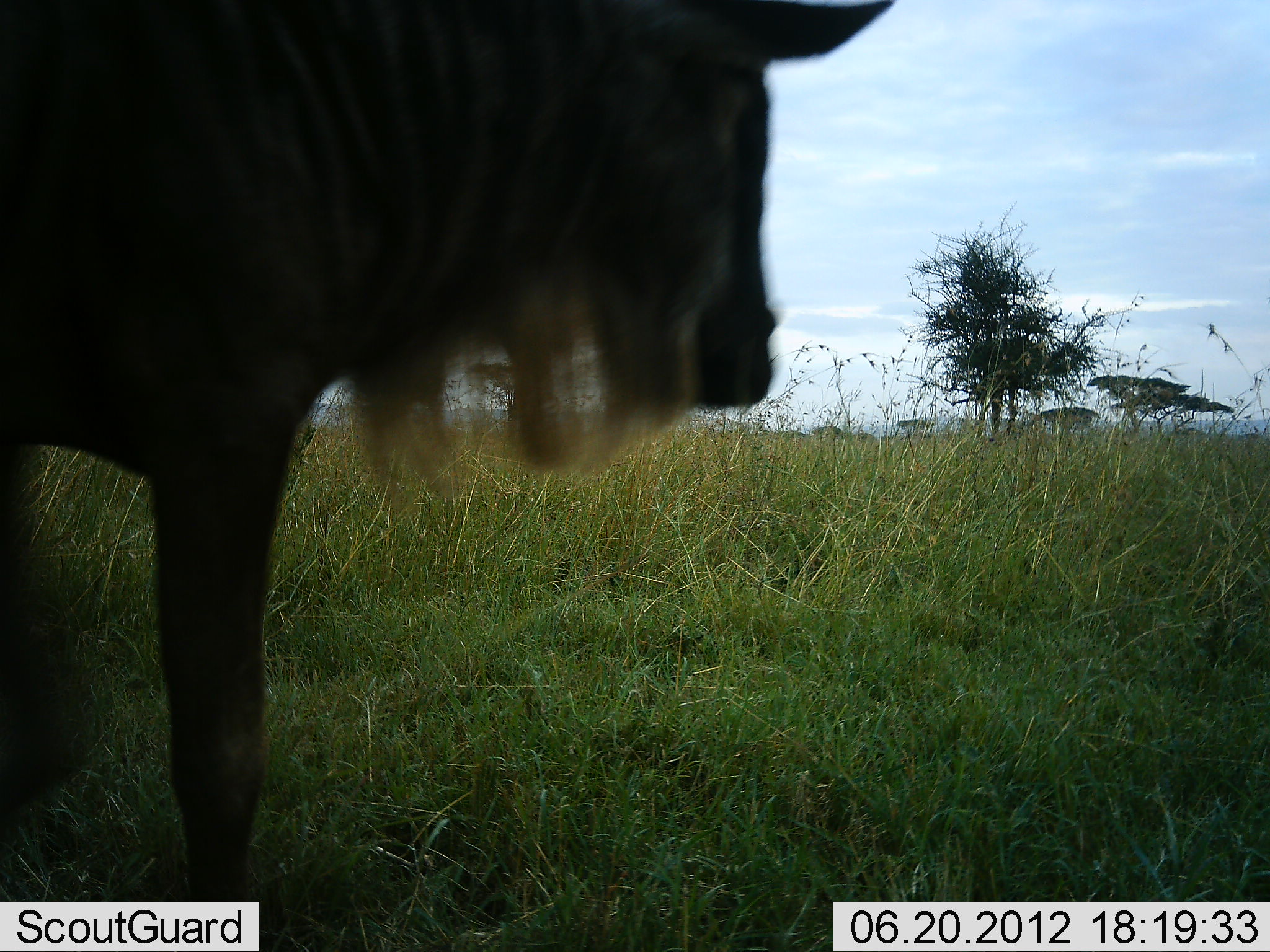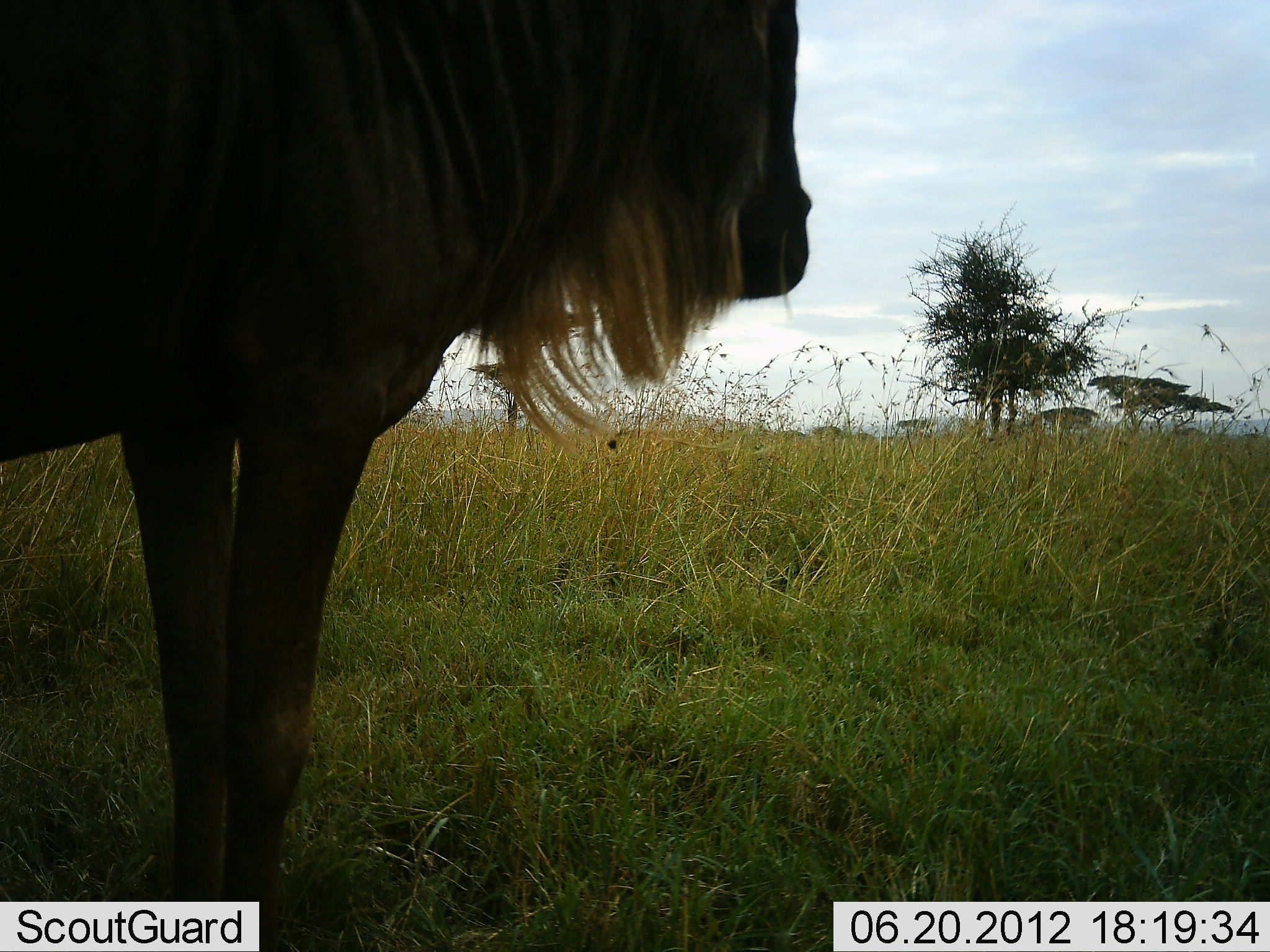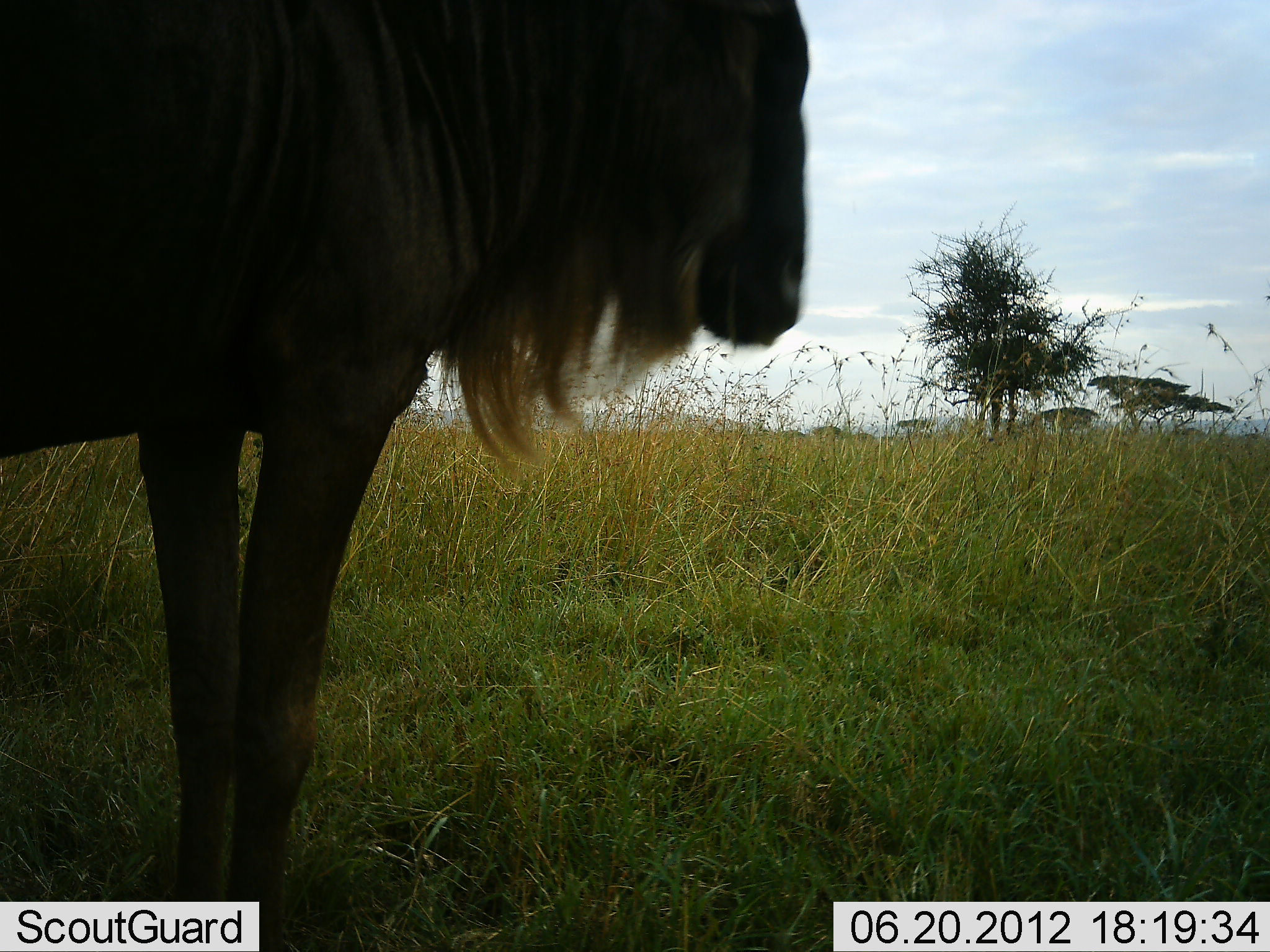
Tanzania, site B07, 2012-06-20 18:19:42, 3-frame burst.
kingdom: Animalia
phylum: Chordata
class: Mammalia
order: Artiodactyla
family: Bovidae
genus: Connochaetes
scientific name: Connochaetes taurinus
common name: blue wildebeest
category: wildebeest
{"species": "wildebeest (blue wildebeest) (Connochaetes taurinus)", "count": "1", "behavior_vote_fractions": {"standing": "100%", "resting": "0%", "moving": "0%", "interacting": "0%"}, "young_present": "0%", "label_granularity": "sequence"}